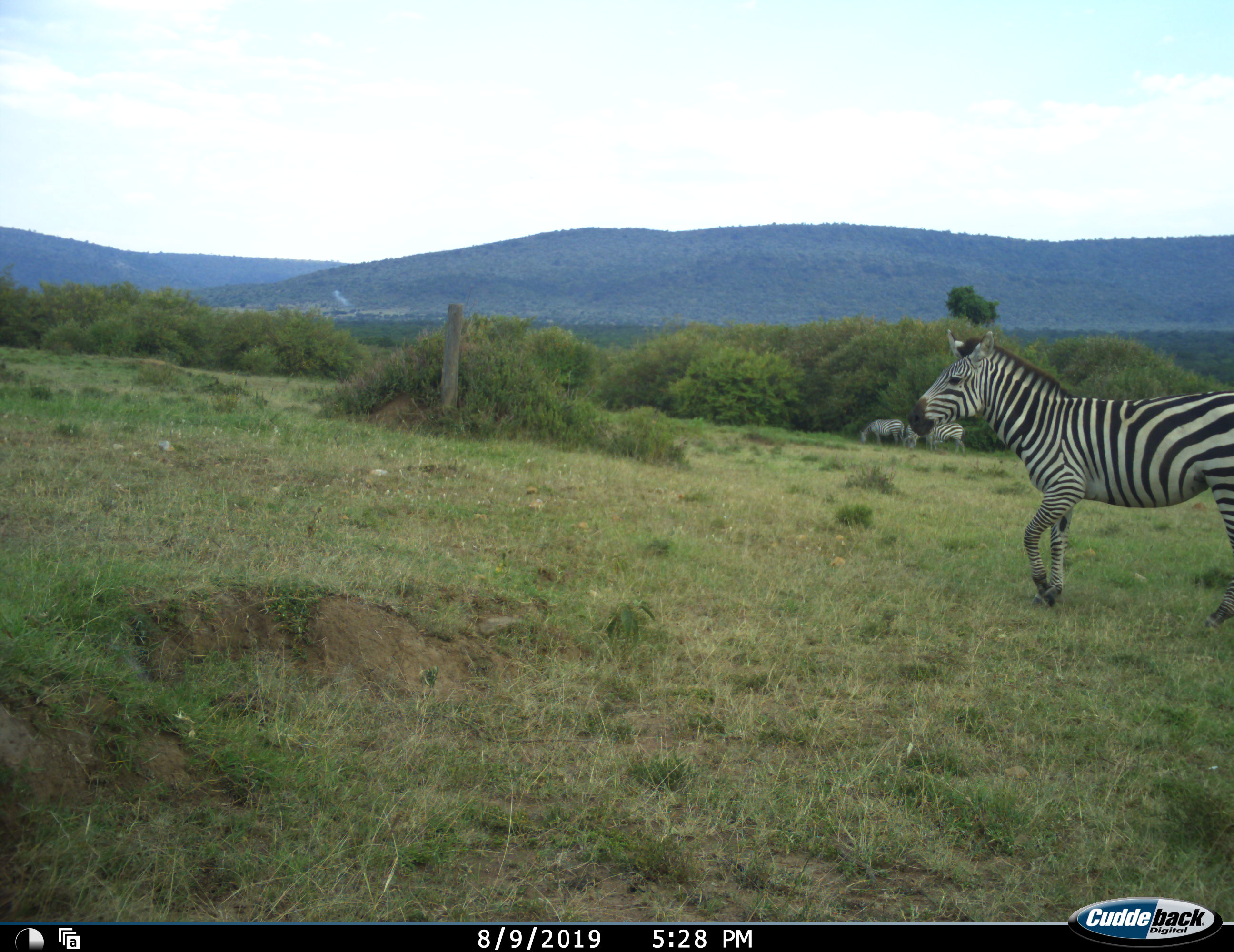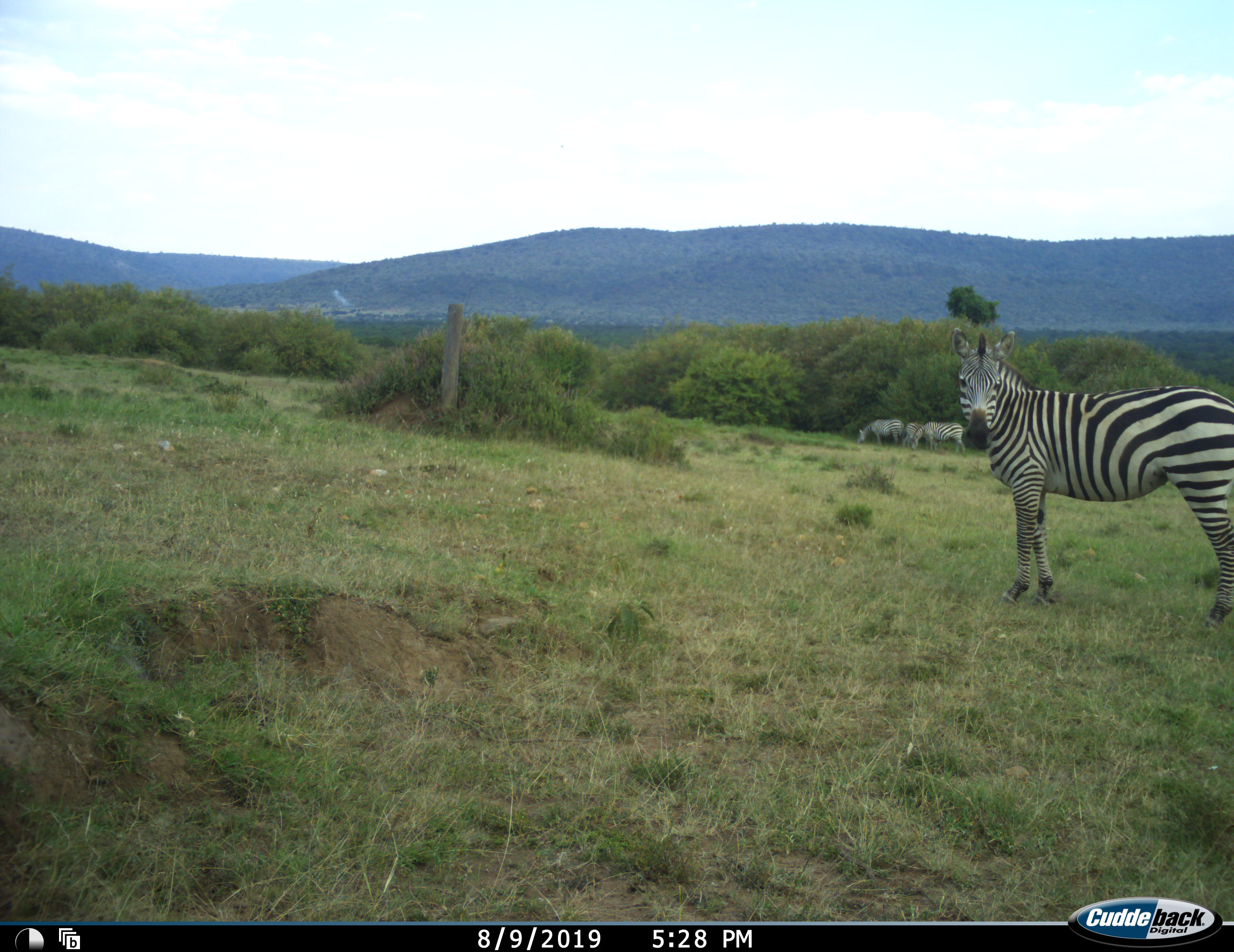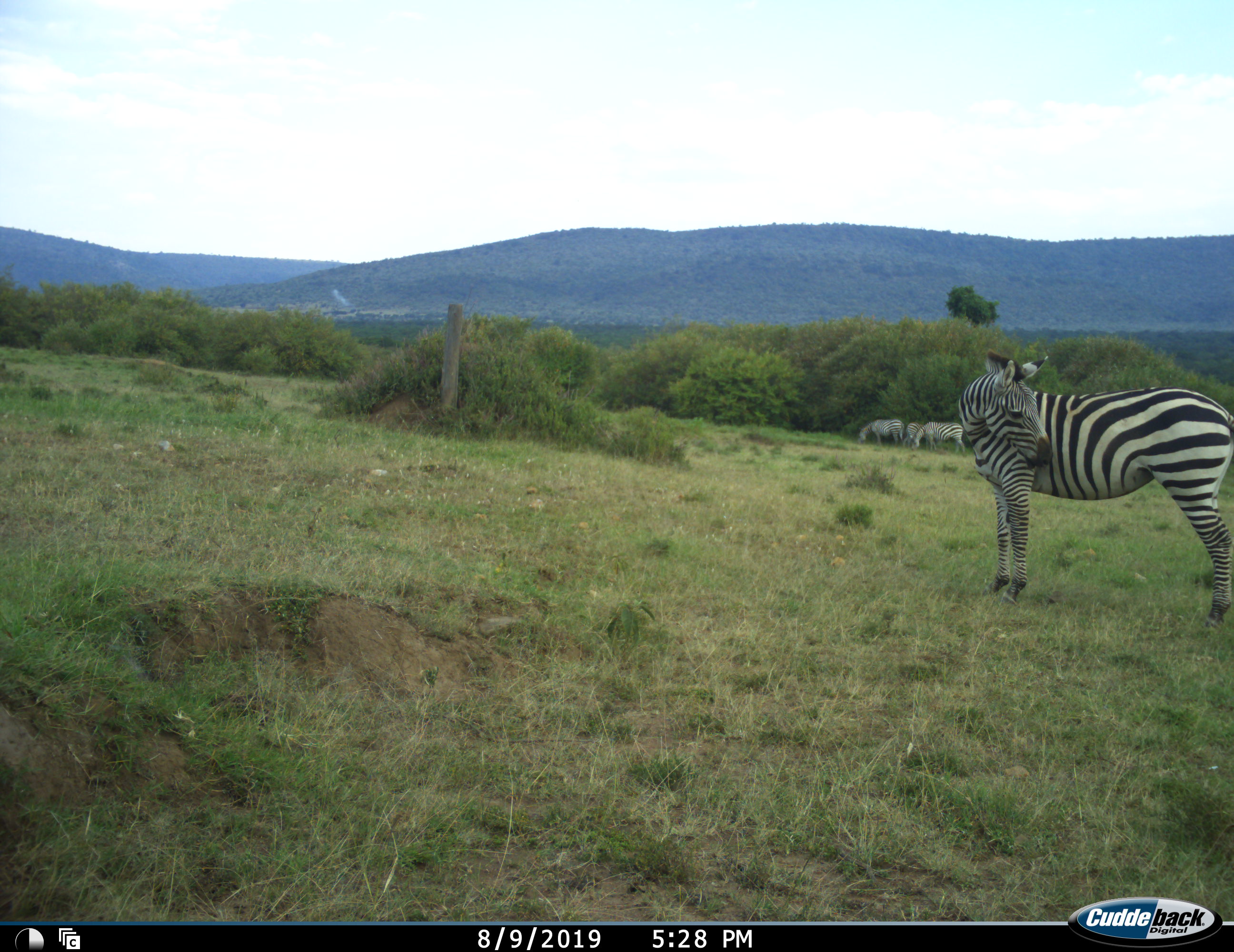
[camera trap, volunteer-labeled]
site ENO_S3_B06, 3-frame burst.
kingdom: Animalia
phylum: Chordata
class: Mammalia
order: Perissodactyla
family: Equidae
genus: Equus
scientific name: Equus quagga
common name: plains zebra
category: zebraplains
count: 4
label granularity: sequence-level